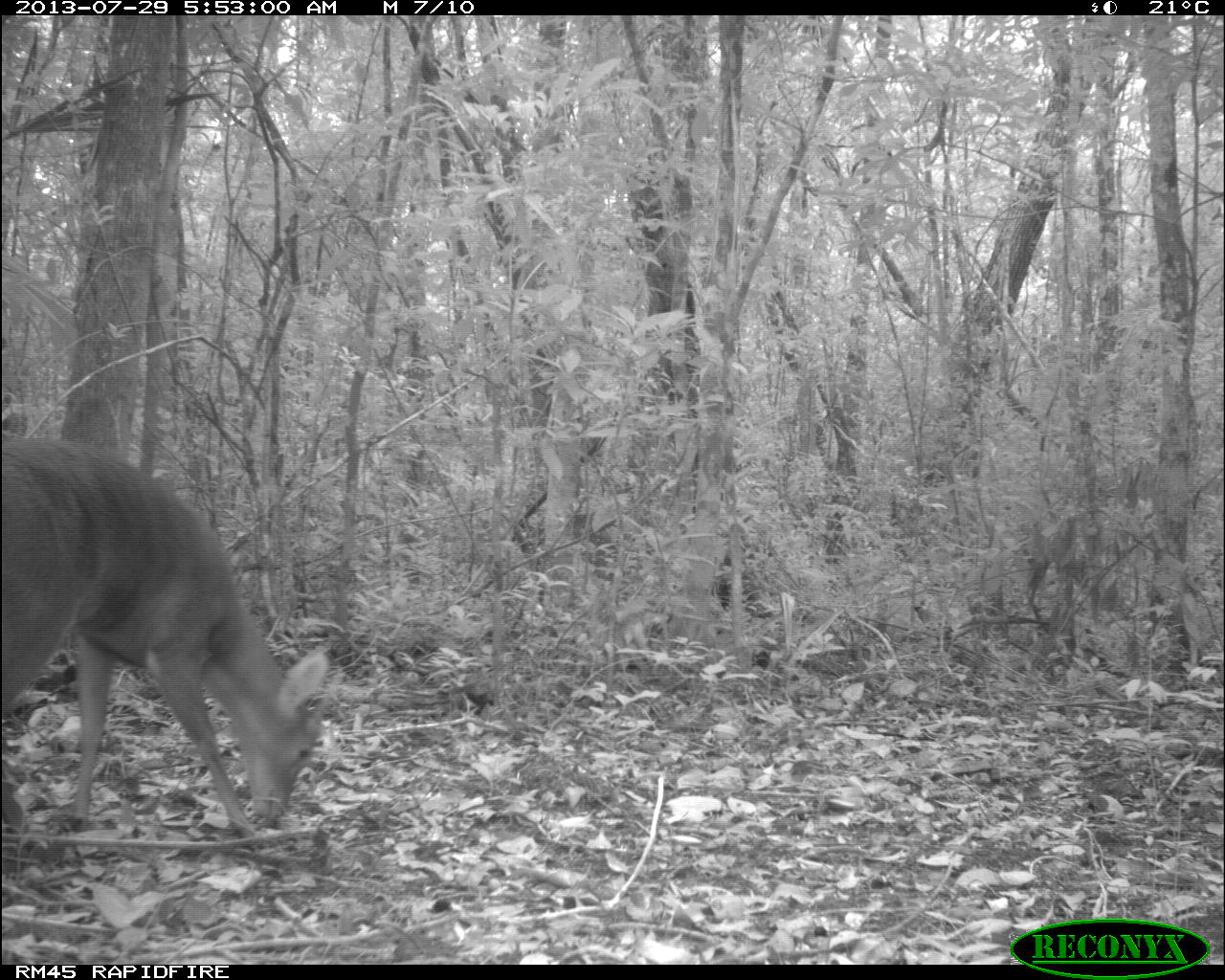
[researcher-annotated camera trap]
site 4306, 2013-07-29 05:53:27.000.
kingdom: Animalia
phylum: Chordata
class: Mammalia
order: Artiodactyla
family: Cervidae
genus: Mazama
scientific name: Mazama temama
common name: central american red brocket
Mazama temama (central american red brocket), count 1, sex male.